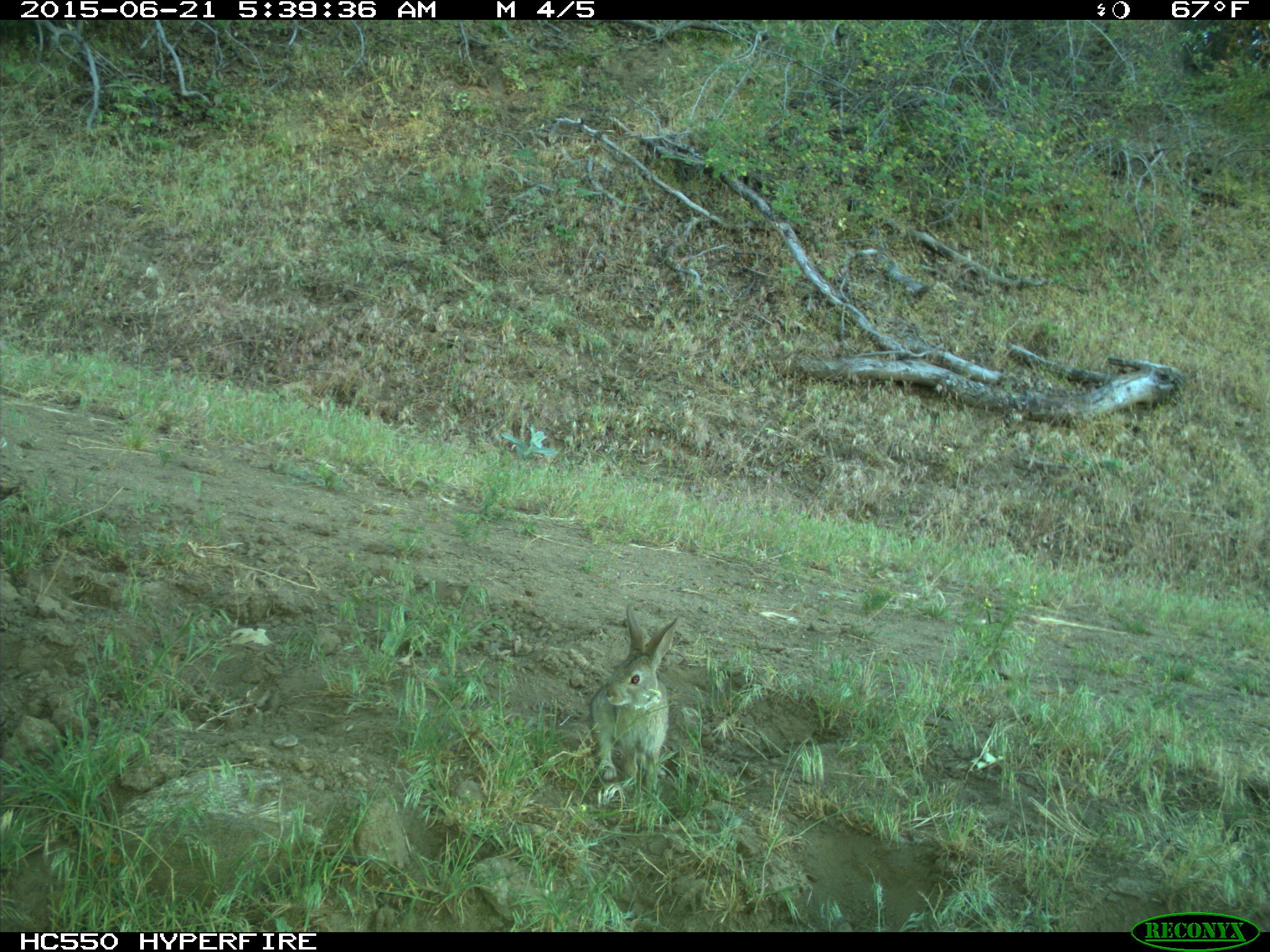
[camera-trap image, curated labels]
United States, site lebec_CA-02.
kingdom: Animalia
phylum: Chordata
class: Mammalia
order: Lagomorpha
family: Leporidae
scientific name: Leporidae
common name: rabbits and hares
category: unidentified rabbit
Unidentified rabbit (rabbits and hares) (Leporidae).